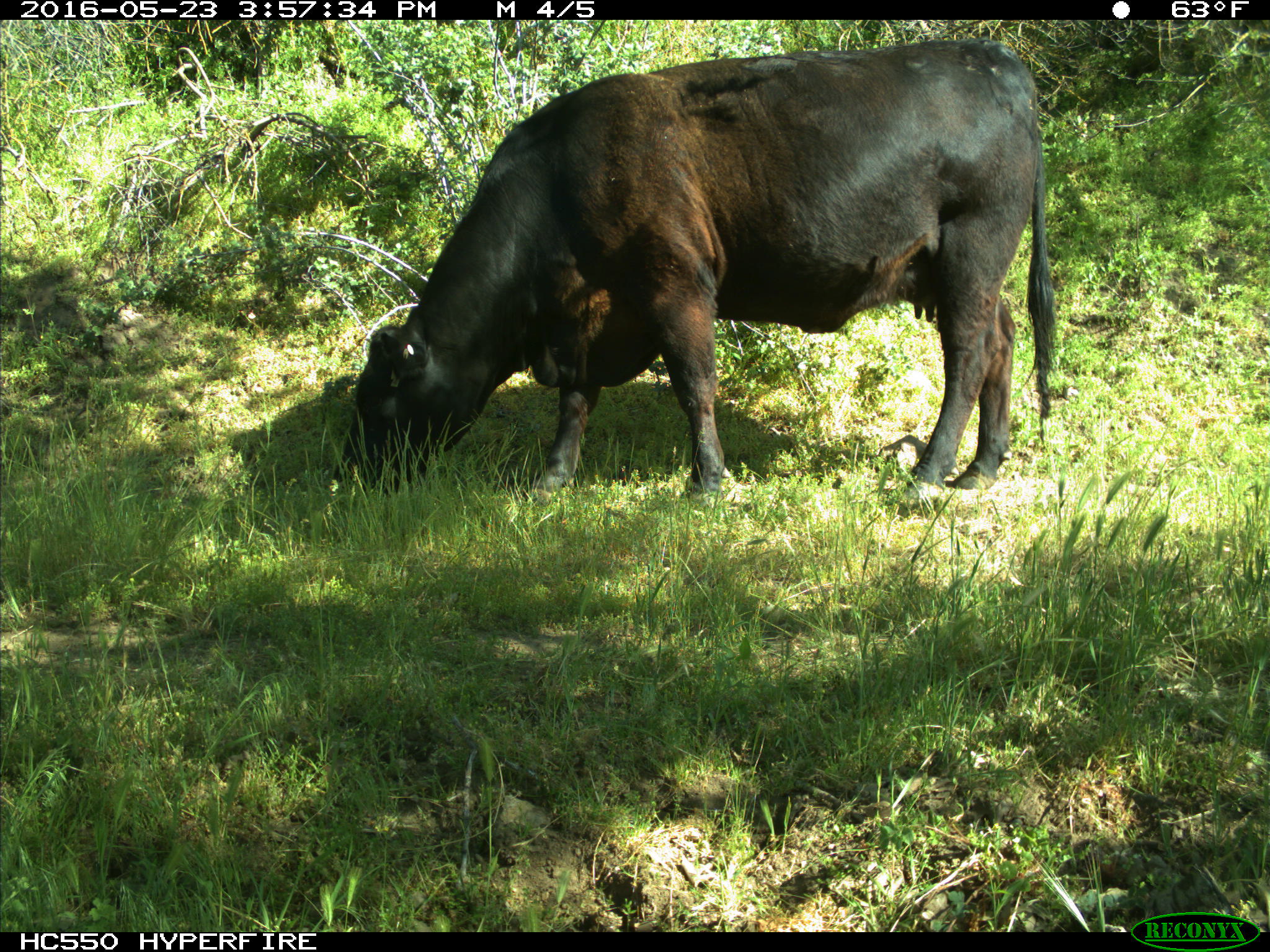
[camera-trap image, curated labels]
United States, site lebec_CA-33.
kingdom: Animalia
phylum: Chordata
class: Mammalia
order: Artiodactyla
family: Bovidae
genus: Bos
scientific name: Bos taurus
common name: domestic cow